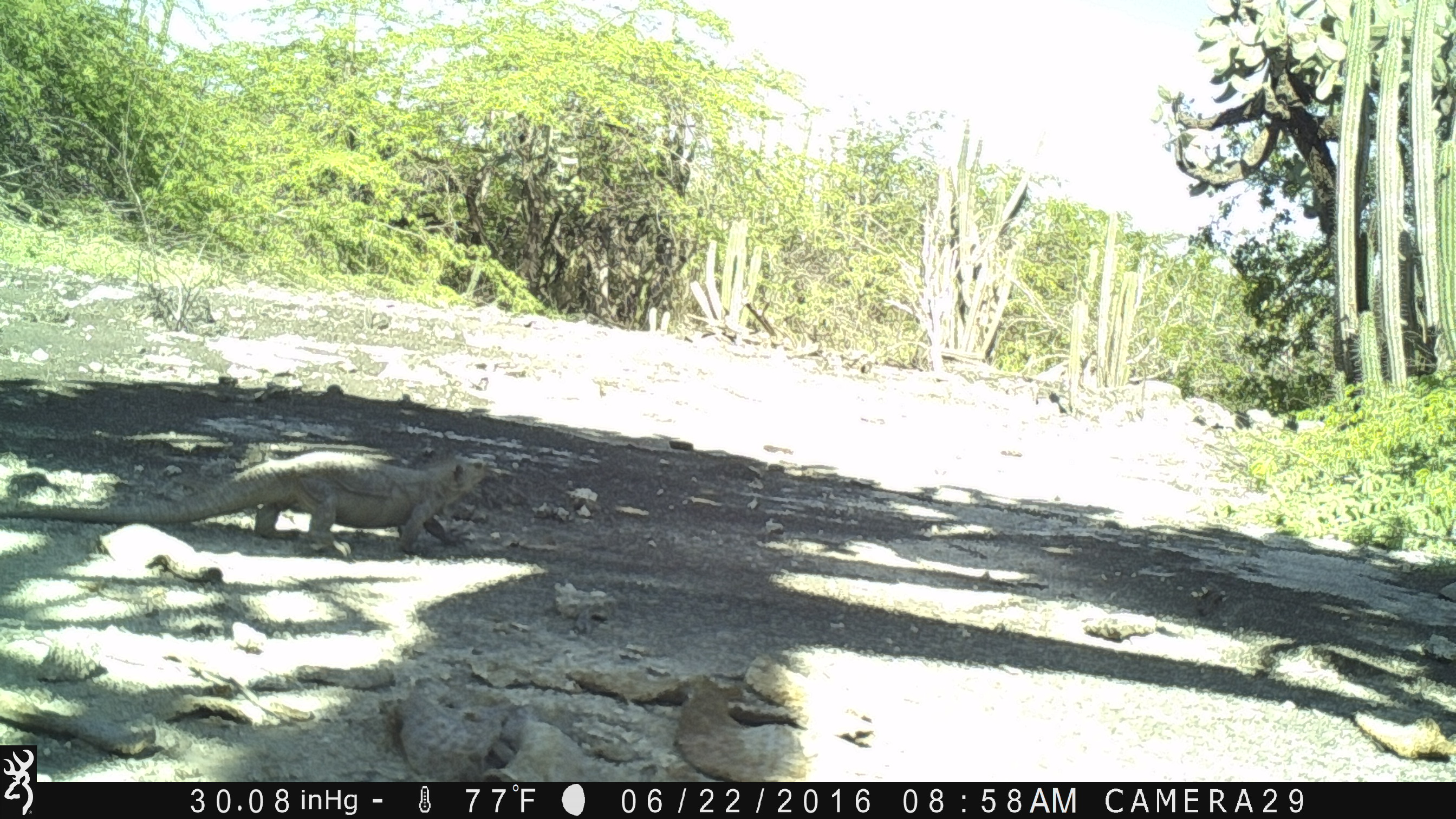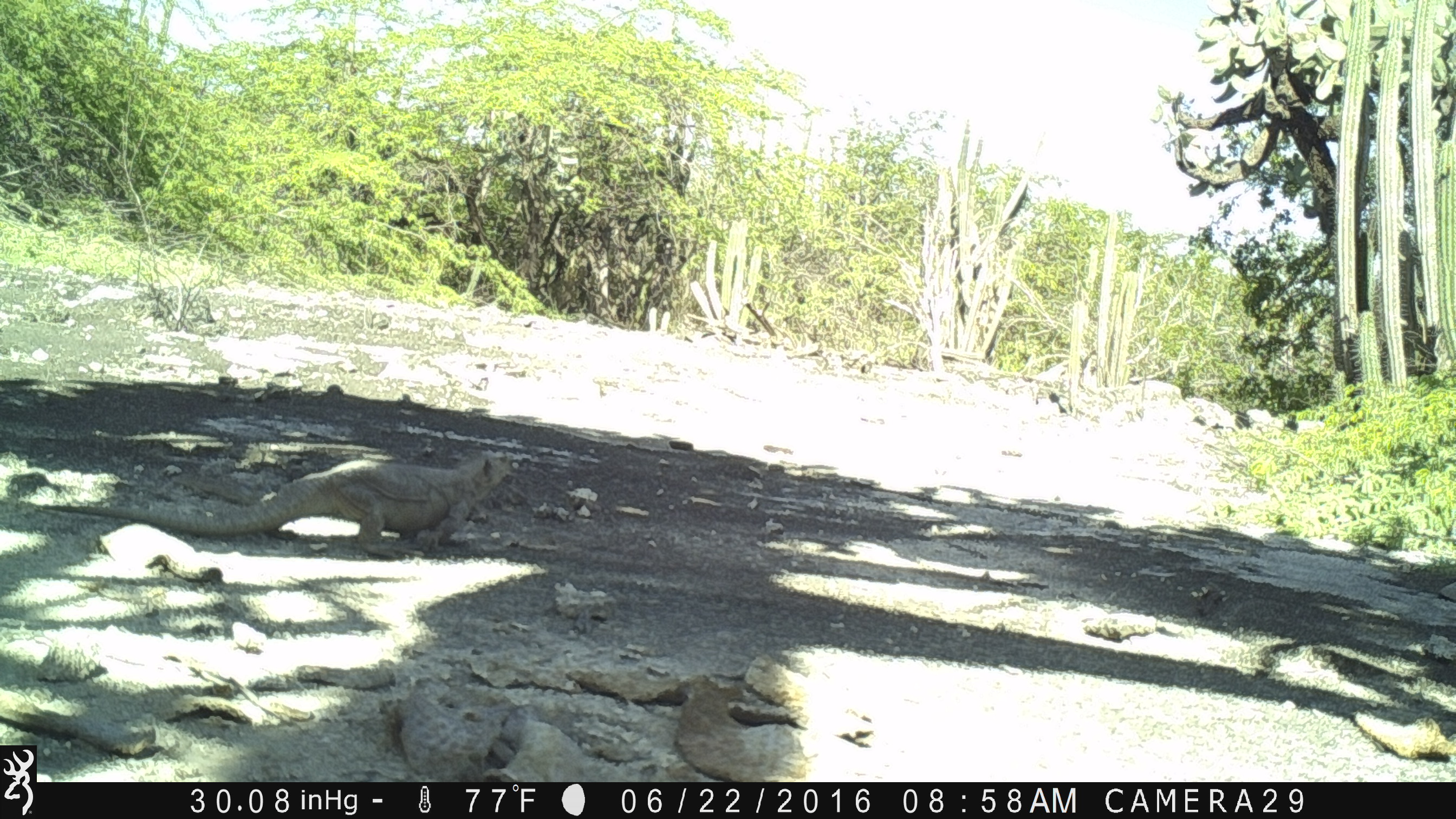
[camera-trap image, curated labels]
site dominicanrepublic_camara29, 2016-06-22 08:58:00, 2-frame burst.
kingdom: Animalia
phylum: Chordata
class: Reptilia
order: Squamata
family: Iguanidae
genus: Iguana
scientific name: Iguana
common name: typical iguanas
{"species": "Iguana (typical iguanas)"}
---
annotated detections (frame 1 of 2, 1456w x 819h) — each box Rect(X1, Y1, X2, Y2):
iguana: Rect(76, 448, 496, 563)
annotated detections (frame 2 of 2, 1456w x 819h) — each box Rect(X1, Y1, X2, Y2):
iguana: Rect(71, 451, 515, 555)